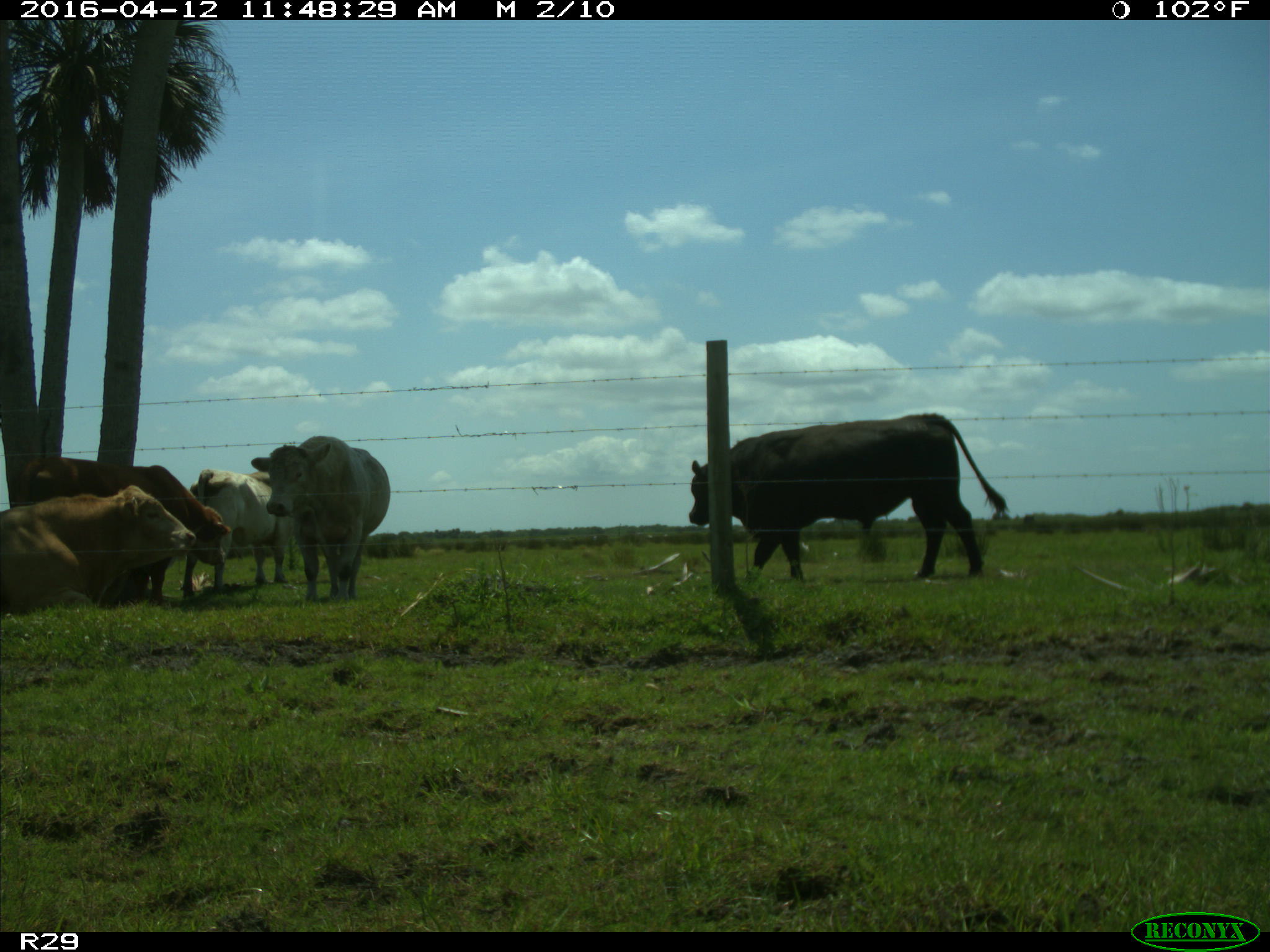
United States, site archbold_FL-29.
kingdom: Animalia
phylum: Chordata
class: Mammalia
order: Artiodactyla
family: Bovidae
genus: Bos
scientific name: Bos taurus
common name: domestic cow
Bos taurus (domestic cow).